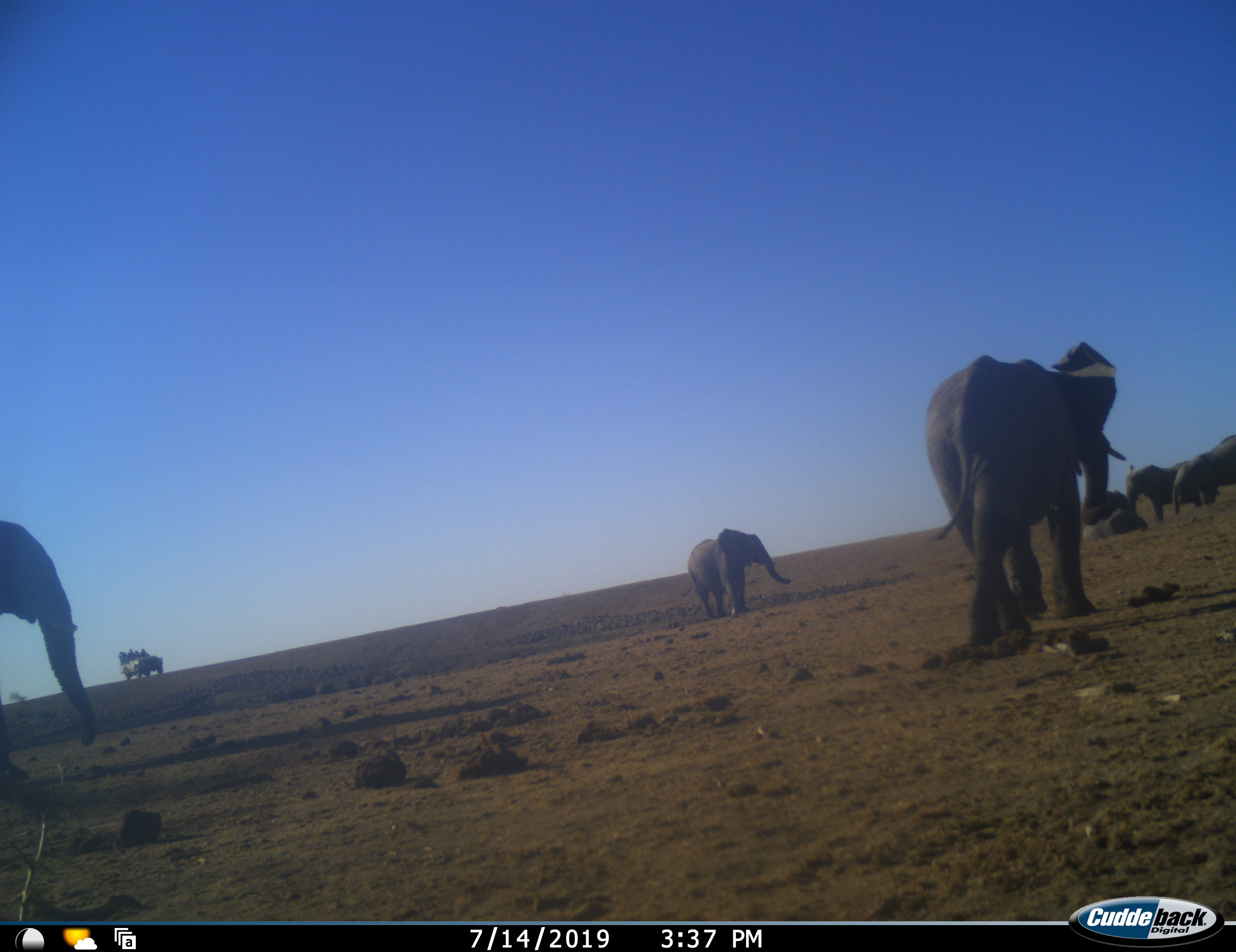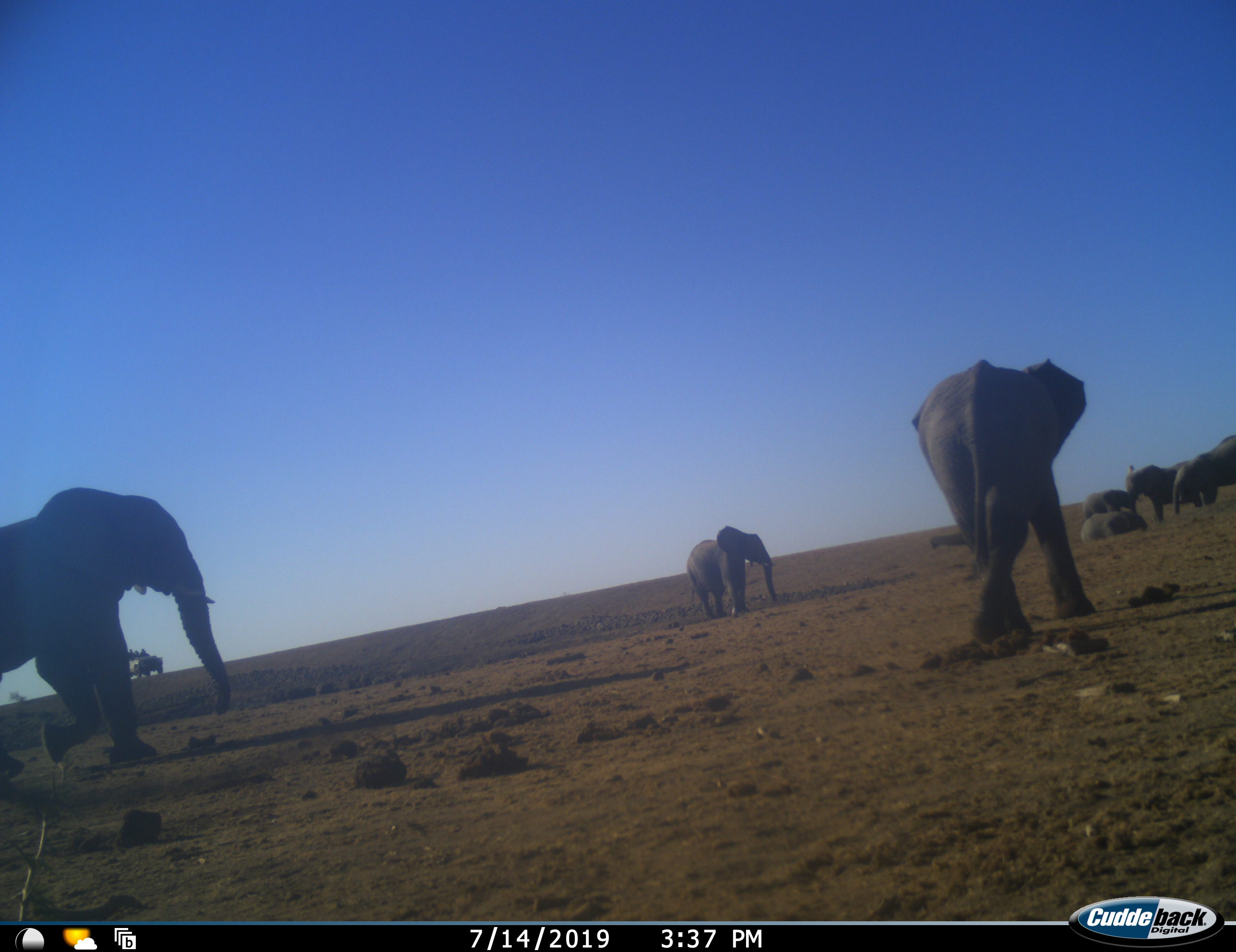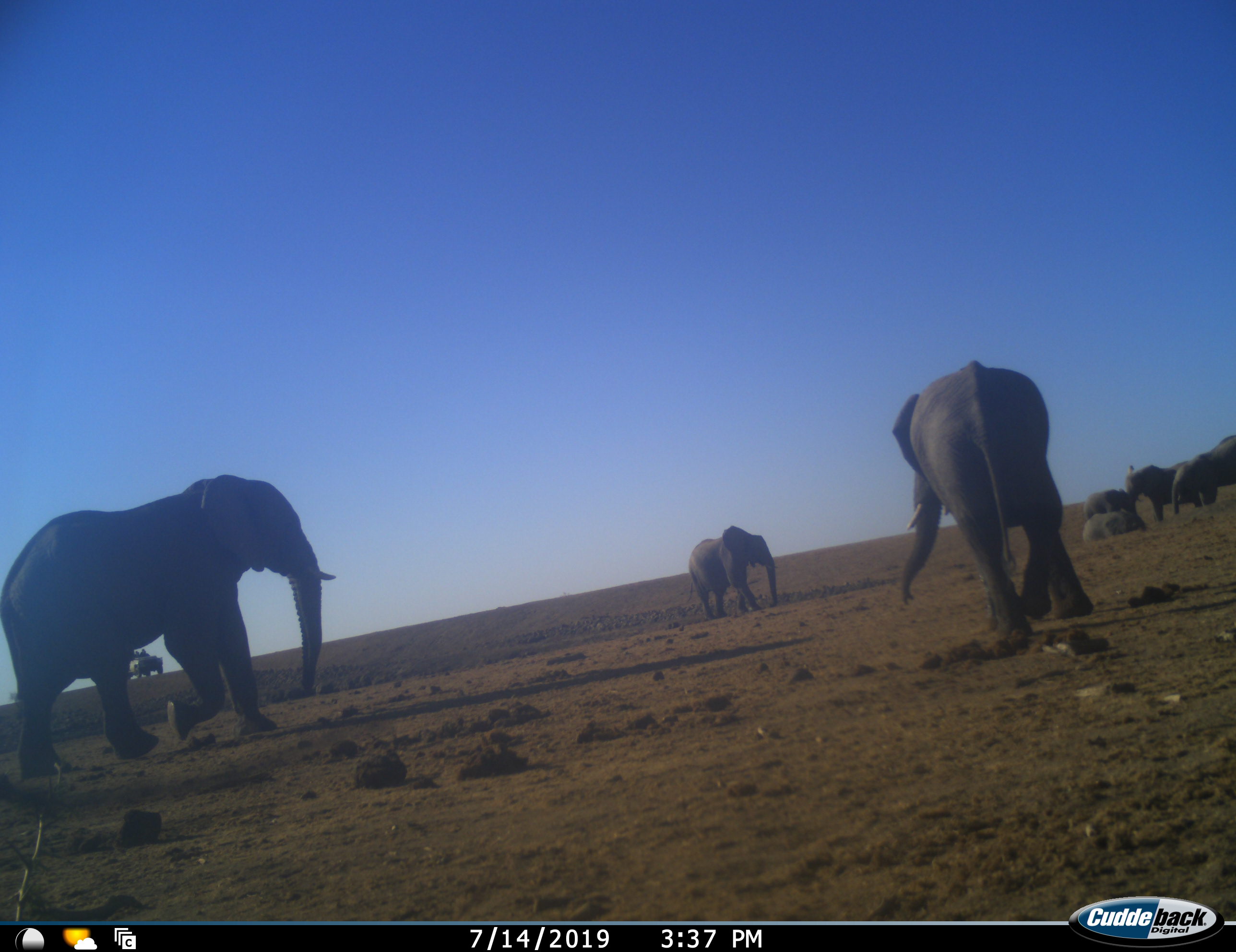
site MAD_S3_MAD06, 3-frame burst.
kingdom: Animalia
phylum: Chordata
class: Mammalia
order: Proboscidea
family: Elephantidae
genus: Loxodonta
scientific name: Loxodonta africana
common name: african bush elephant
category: elephant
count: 7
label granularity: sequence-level